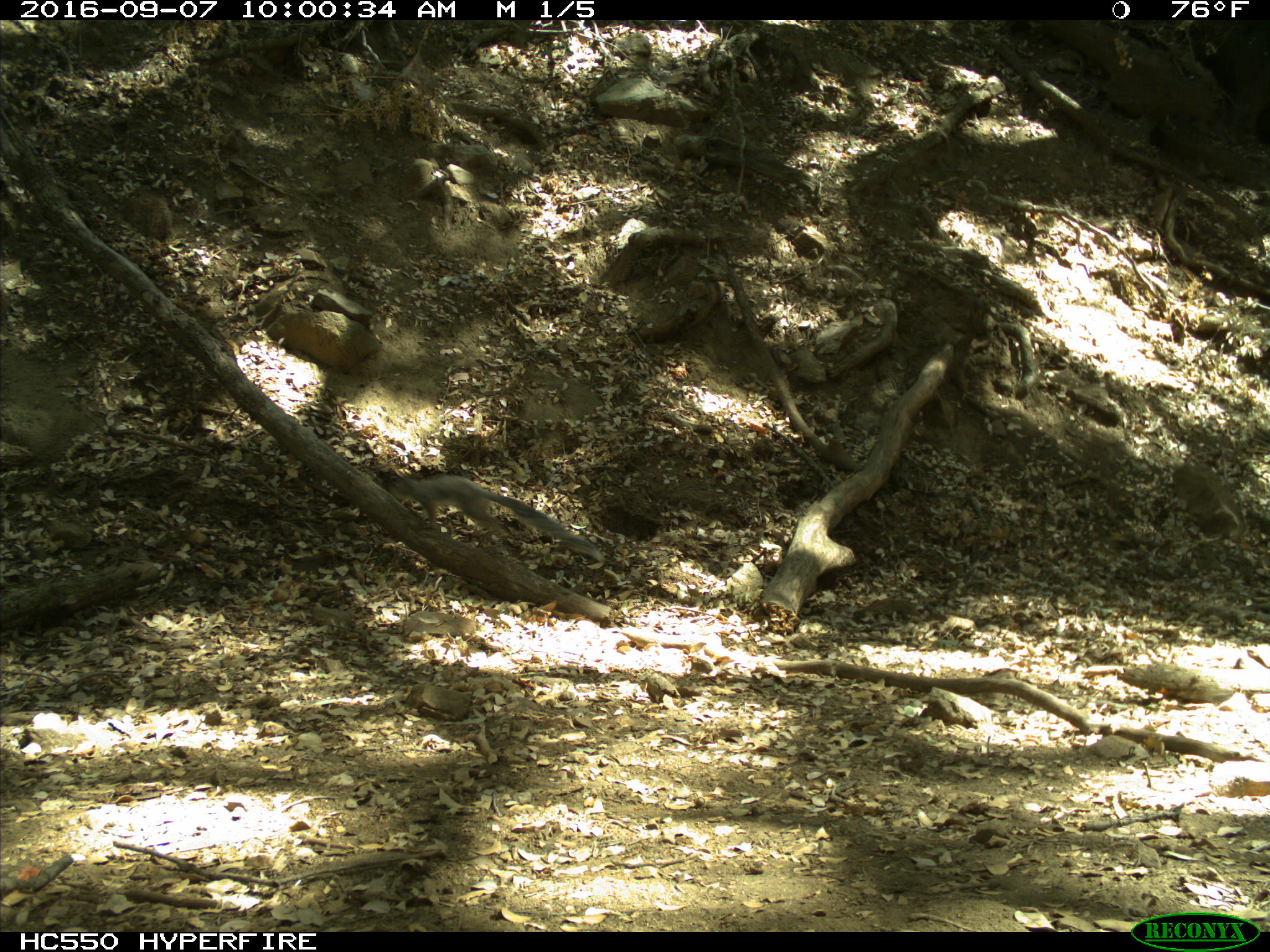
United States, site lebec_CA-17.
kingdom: Animalia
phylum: Chordata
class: Mammalia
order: Rodentia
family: Sciuridae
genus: Sciurus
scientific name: Sciurus carolinensis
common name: eastern gray squirrel